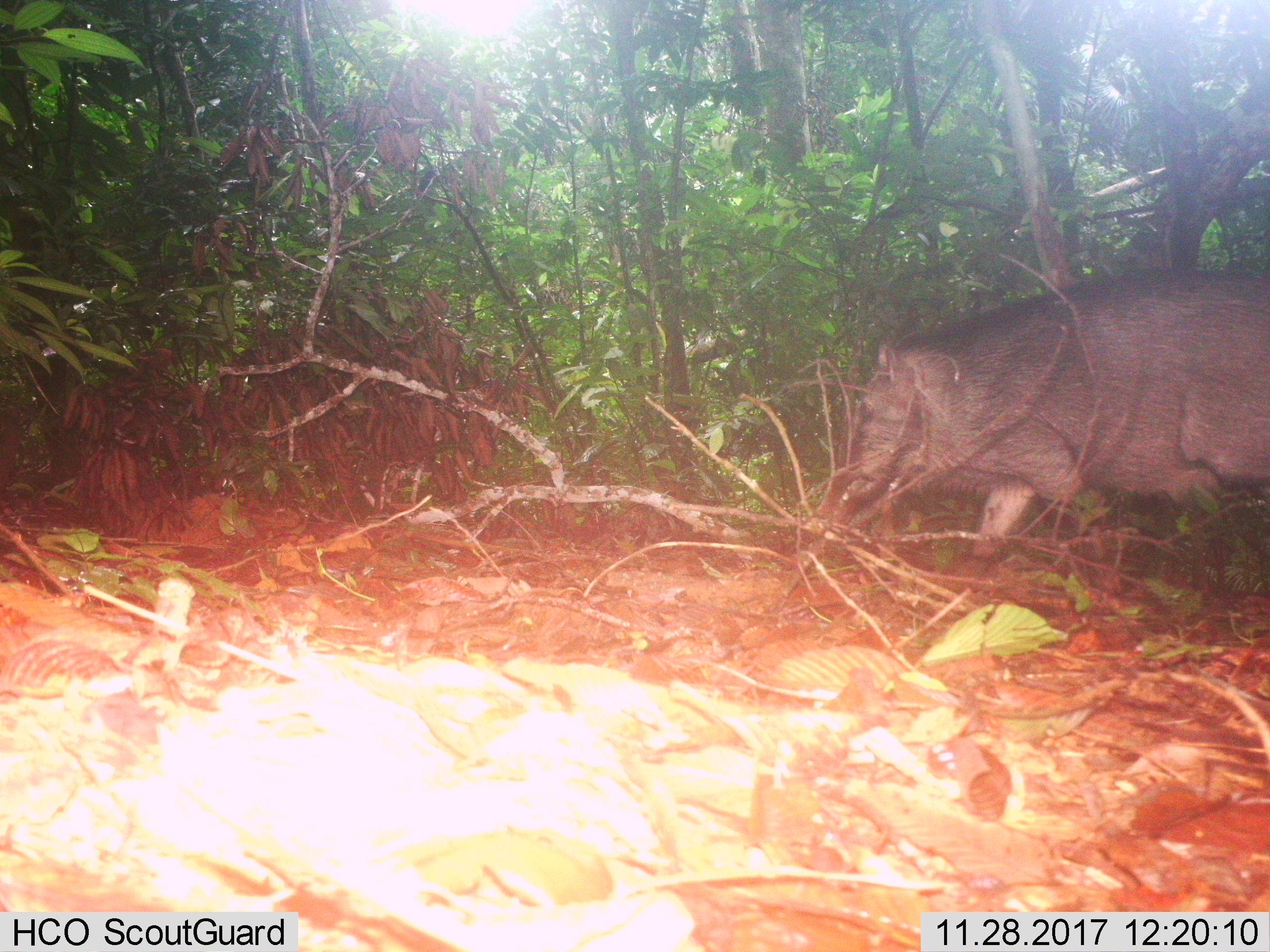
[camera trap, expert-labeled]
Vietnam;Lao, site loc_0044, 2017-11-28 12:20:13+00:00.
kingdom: Animalia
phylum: Chordata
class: Mammalia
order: Artiodactyla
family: Suidae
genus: Sus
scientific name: Sus scrofa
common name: eurasian wild pig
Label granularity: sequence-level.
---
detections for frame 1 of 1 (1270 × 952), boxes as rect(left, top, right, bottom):
eurasian wild pig: rect(831, 266, 1269, 561)